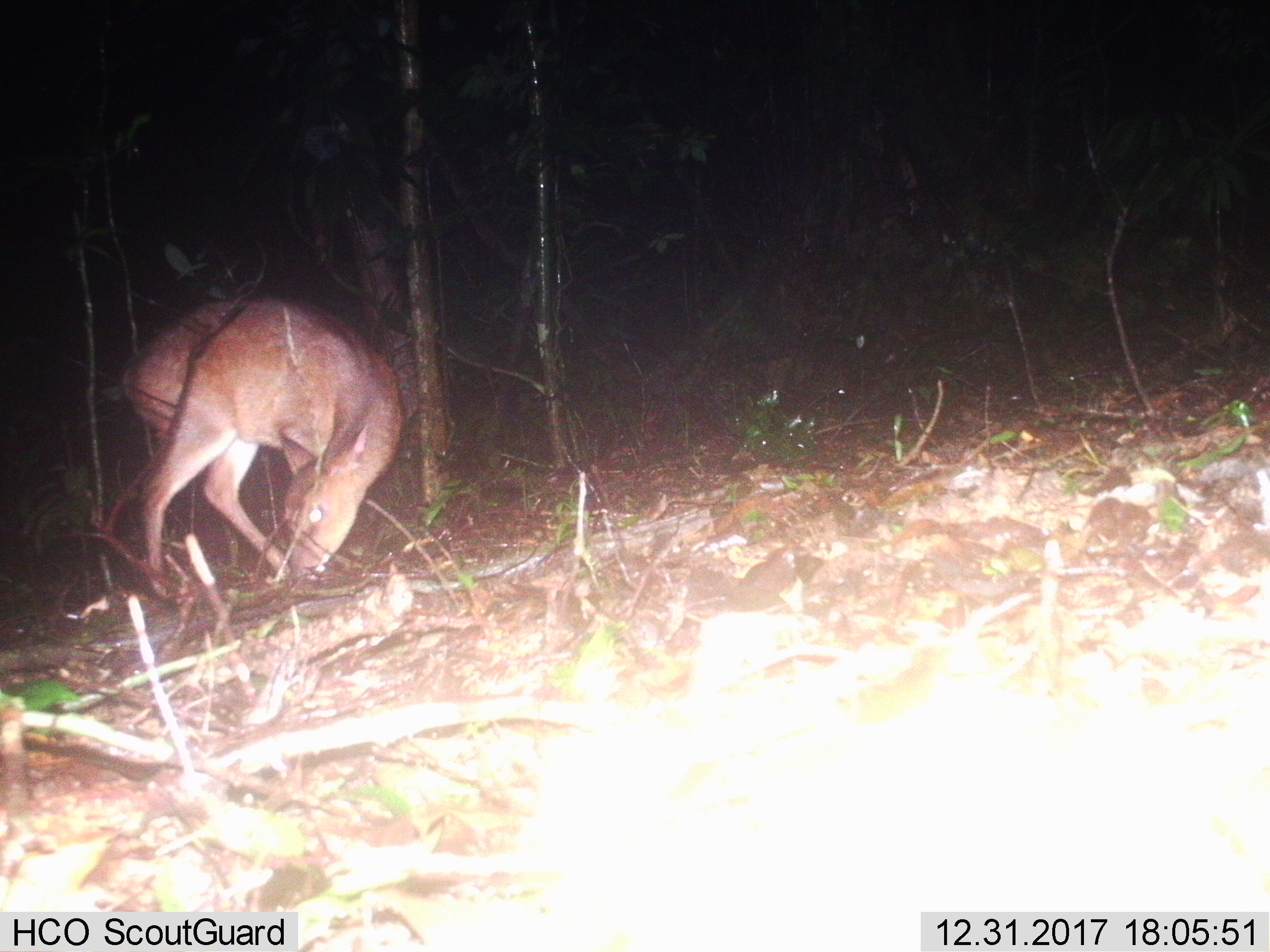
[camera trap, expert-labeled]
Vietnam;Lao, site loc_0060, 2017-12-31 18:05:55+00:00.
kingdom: Animalia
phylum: Chordata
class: Mammalia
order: Artiodactyla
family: Cervidae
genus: Muntiacus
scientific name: Muntiacus vuquangensis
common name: large-antlered muntjac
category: large antlered muntjac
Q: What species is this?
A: Large antlered muntjac (large-antlered muntjac) (Muntiacus vuquangensis).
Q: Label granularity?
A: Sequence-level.